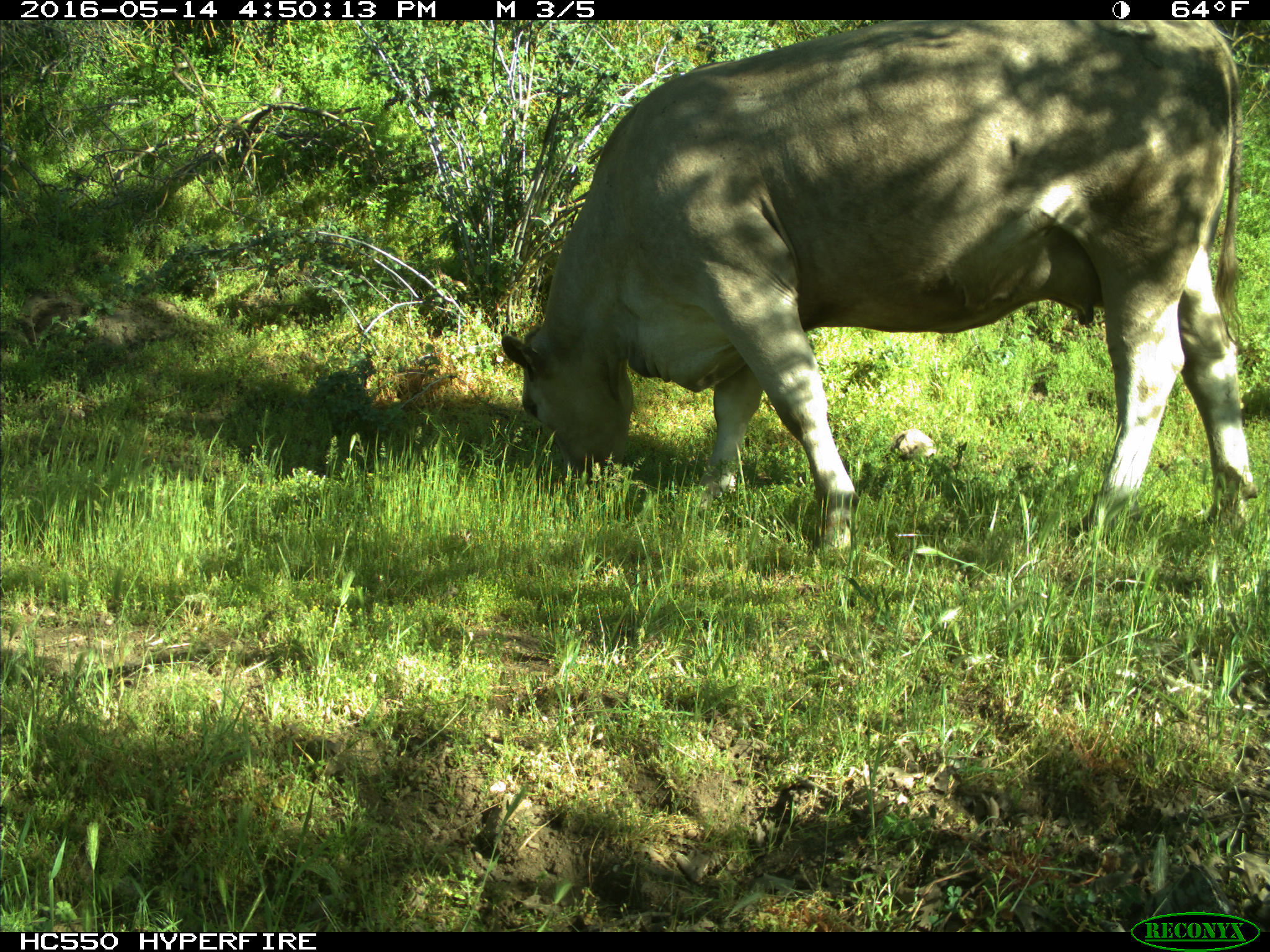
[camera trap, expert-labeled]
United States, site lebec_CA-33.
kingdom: Animalia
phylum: Chordata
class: Mammalia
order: Artiodactyla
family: Bovidae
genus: Bos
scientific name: Bos taurus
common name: domestic cow